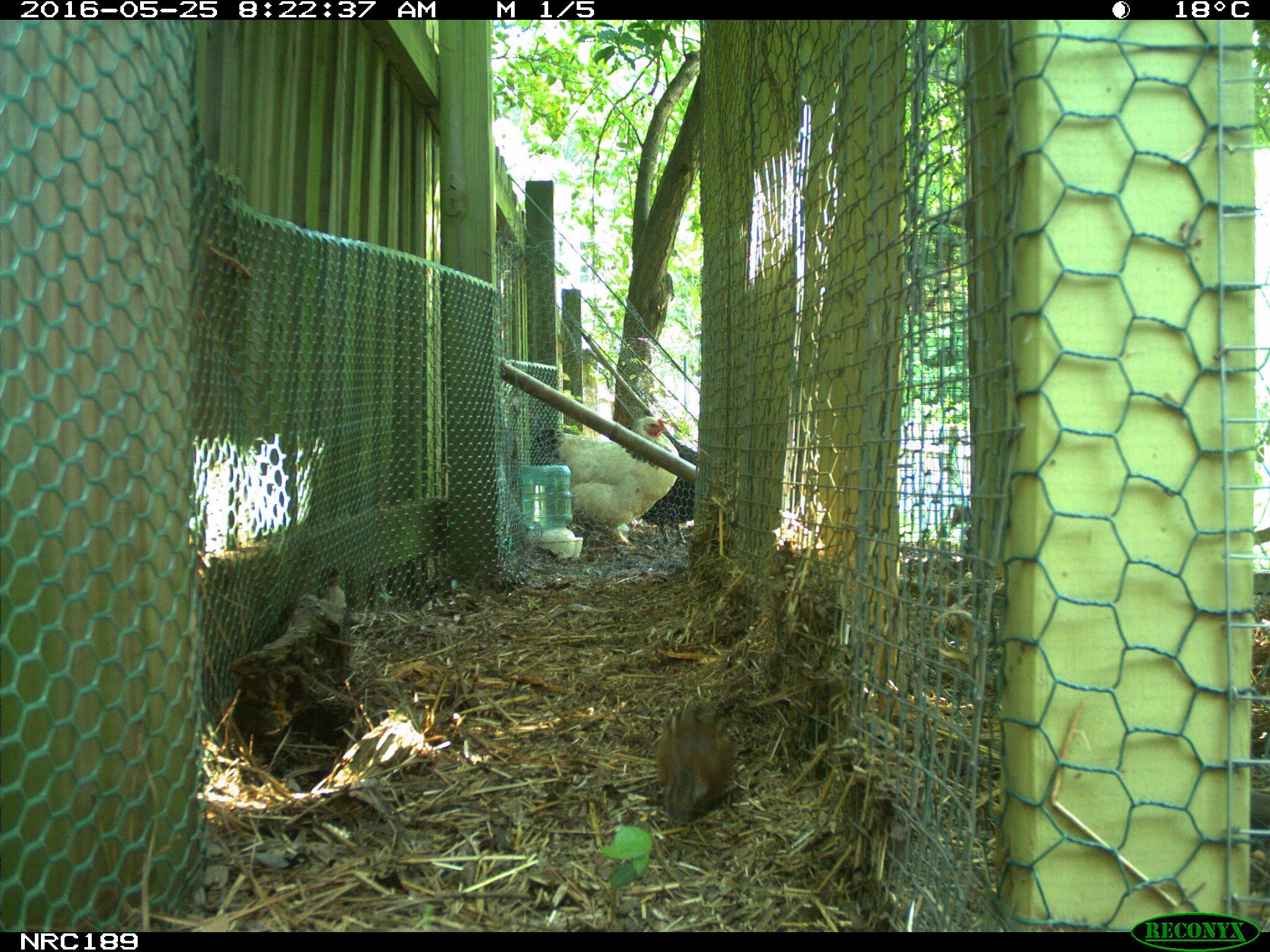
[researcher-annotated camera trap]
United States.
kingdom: Animalia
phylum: Chordata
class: Aves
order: Galliformes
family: Phasianidae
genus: Gallus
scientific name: Gallus gallus domesticus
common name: domestic chicken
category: Chicken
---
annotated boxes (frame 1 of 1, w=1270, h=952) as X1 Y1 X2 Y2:
Chicken: 528 399 689 548; 646 700 743 823